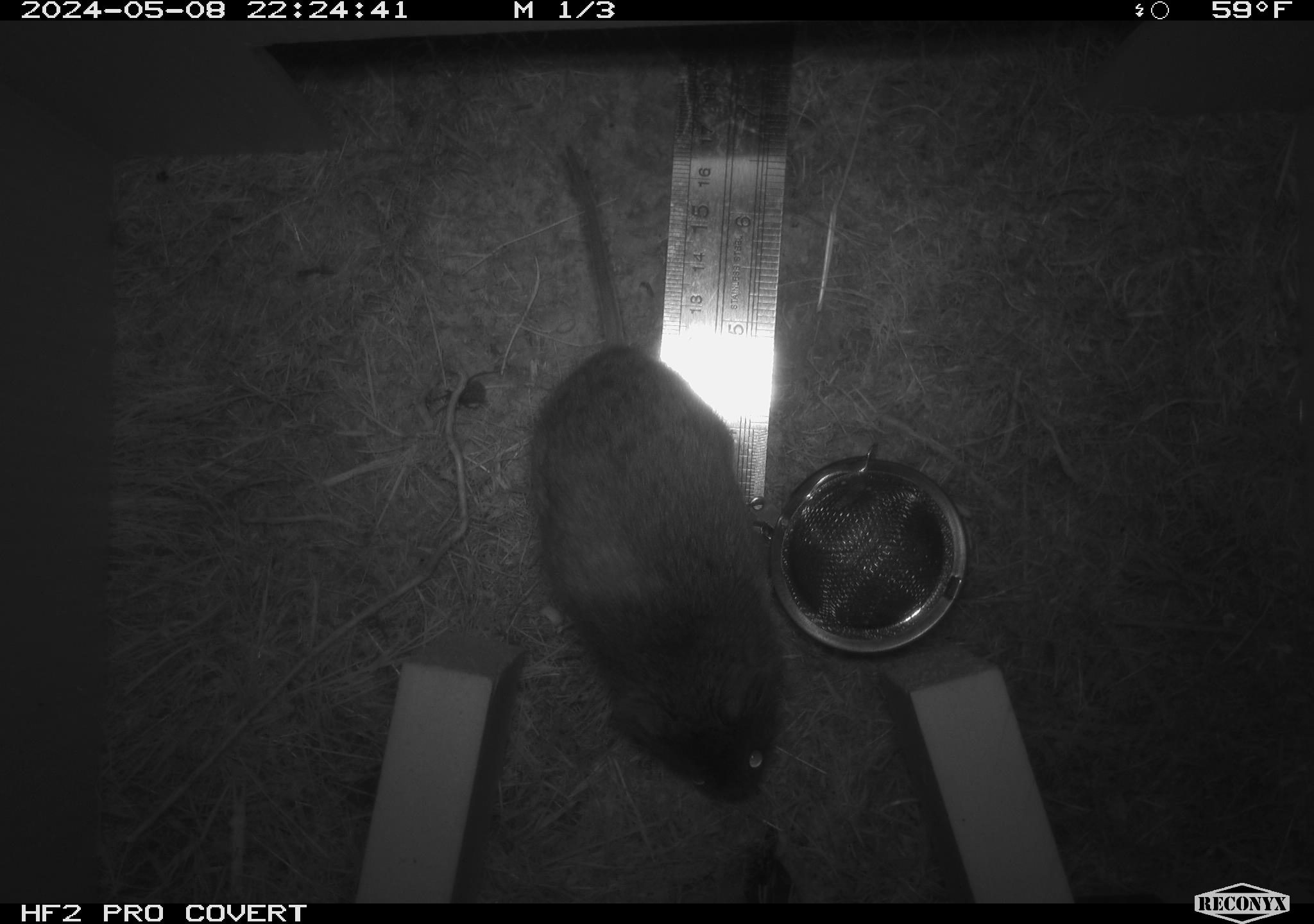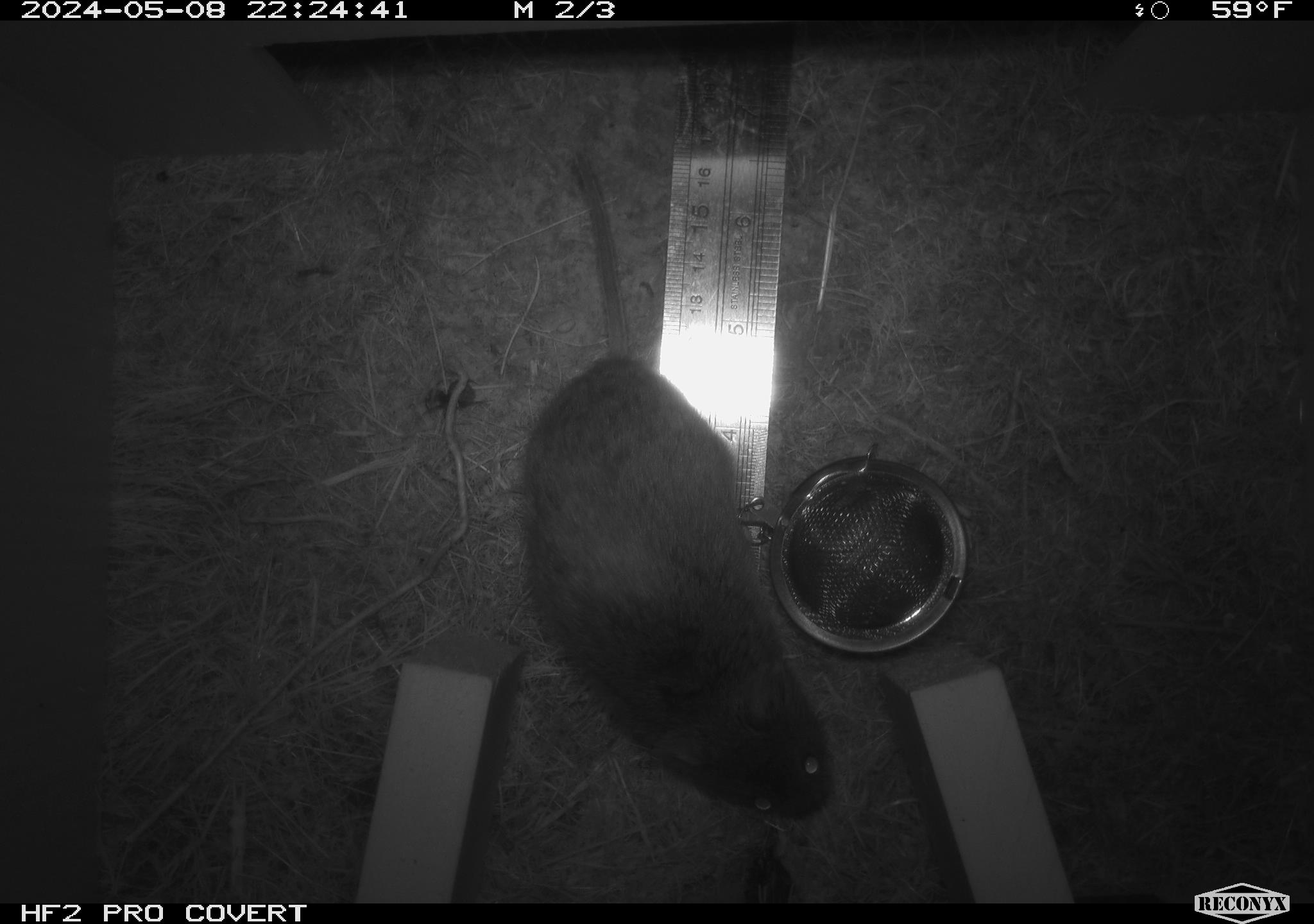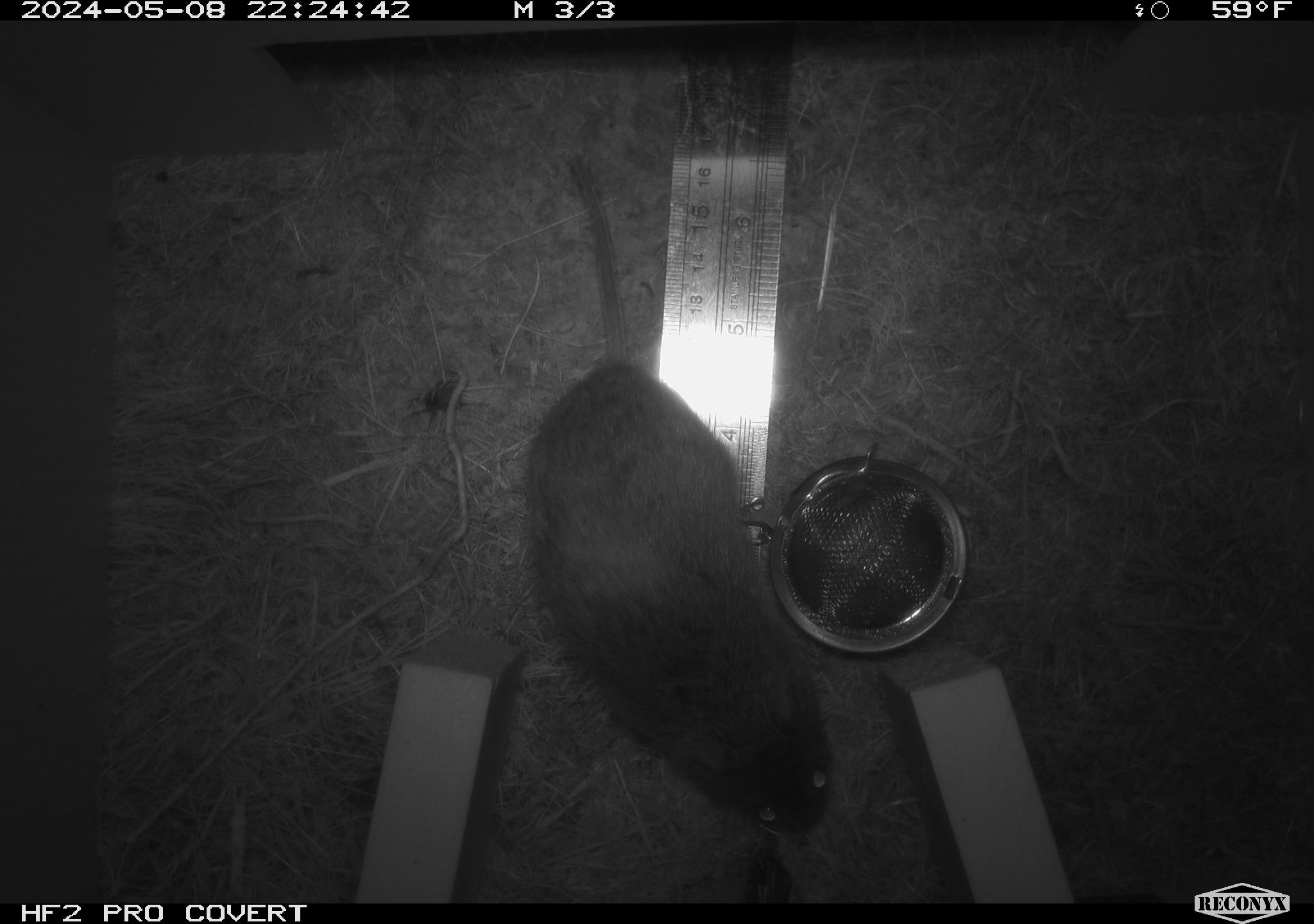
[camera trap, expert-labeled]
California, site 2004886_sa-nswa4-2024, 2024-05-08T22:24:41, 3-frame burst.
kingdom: Animalia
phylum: Chordata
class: Mammalia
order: Rodentia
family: Cricetidae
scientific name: Arvicolinae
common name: voles, lemmings, and muskrats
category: arvicolinae subfamily